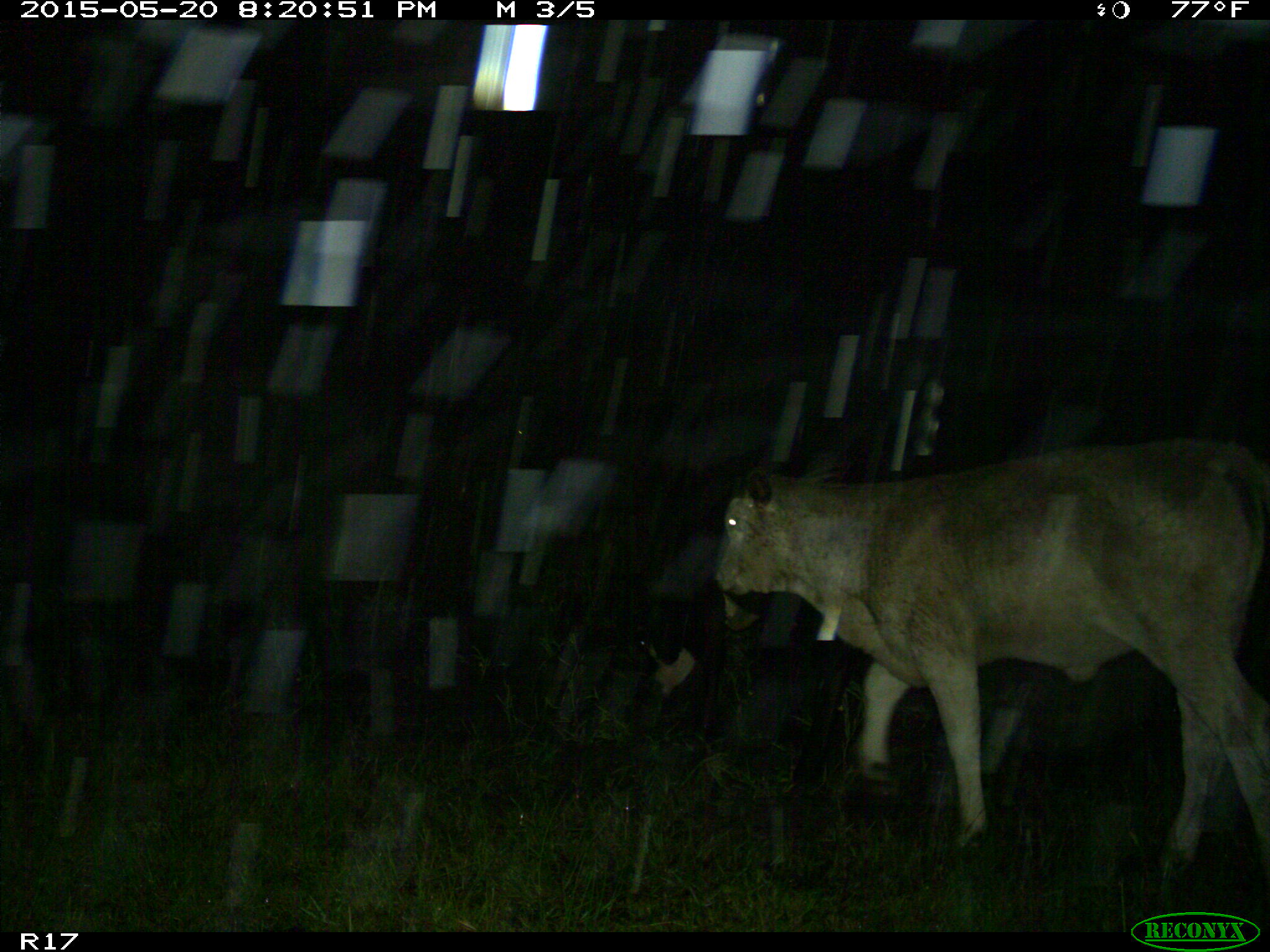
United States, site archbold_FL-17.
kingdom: Animalia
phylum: Chordata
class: Mammalia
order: Artiodactyla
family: Bovidae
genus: Bos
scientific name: Bos taurus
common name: domestic cow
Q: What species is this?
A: Bos taurus (domestic cow).